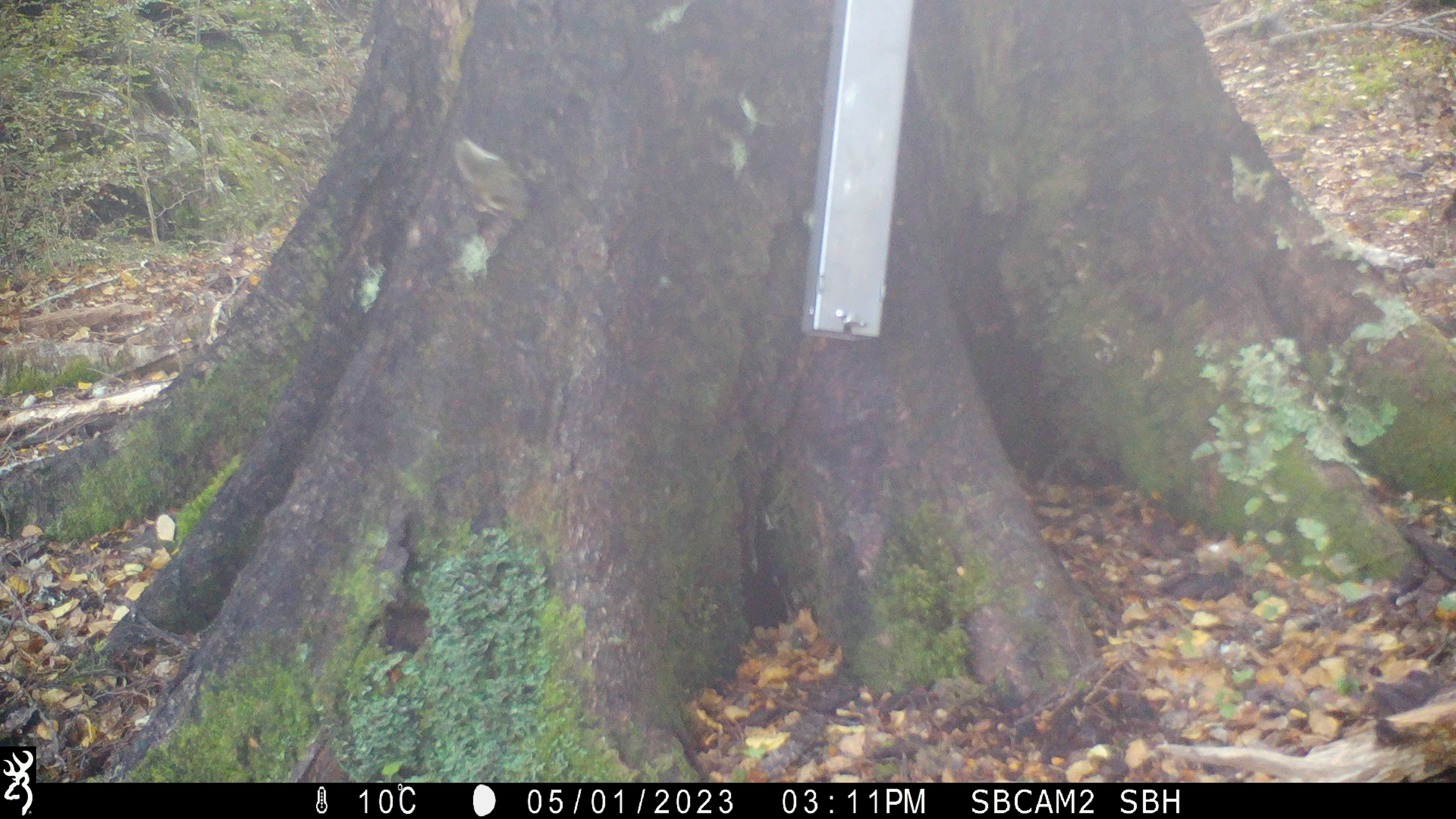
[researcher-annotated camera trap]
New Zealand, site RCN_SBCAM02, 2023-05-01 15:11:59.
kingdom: Animalia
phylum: Chordata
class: Aves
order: Passeriformes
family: Acanthisittidae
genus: Acanthisitta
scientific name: Acanthisitta chloris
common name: rifleman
Rifleman (Acanthisitta chloris).